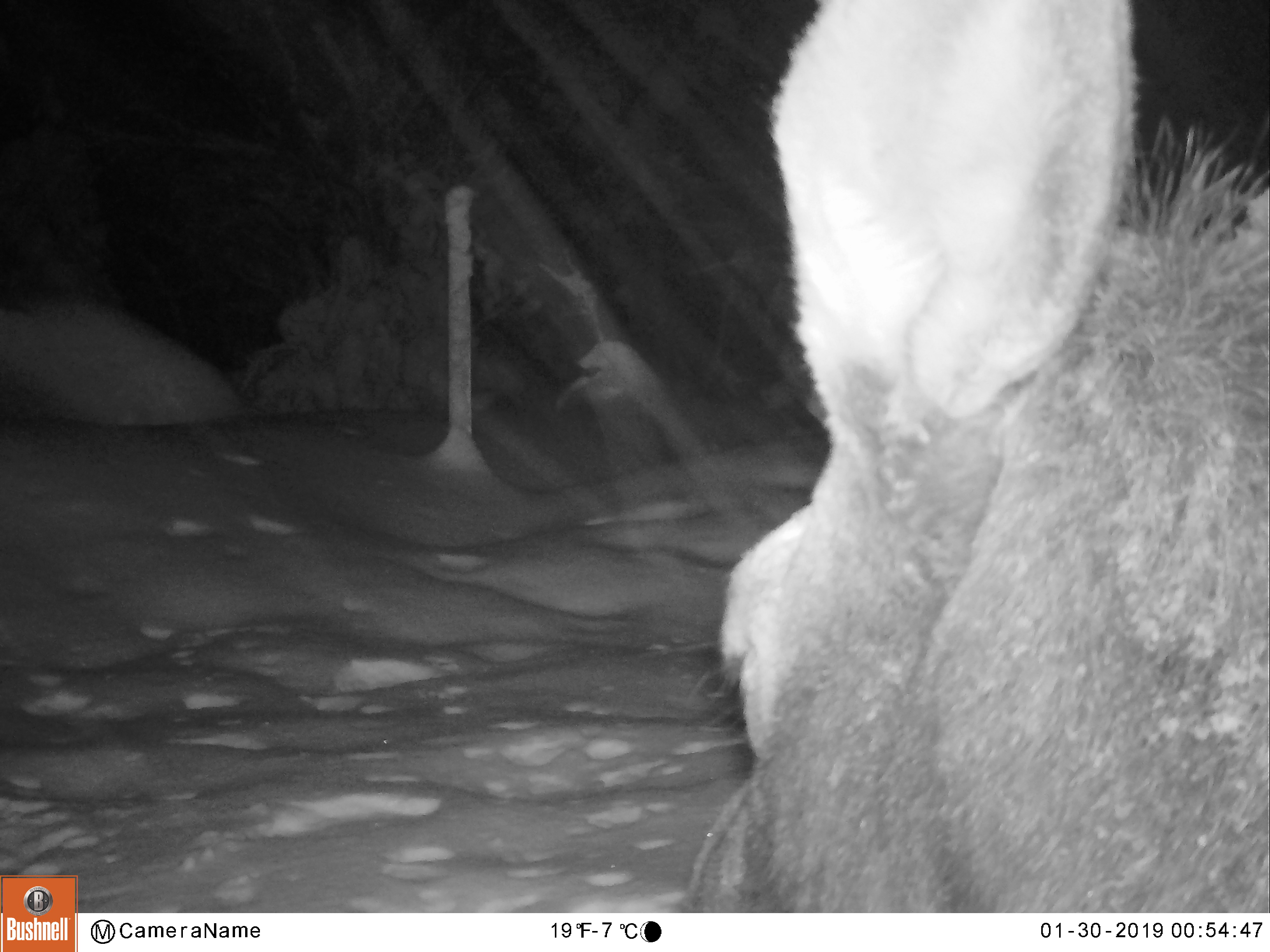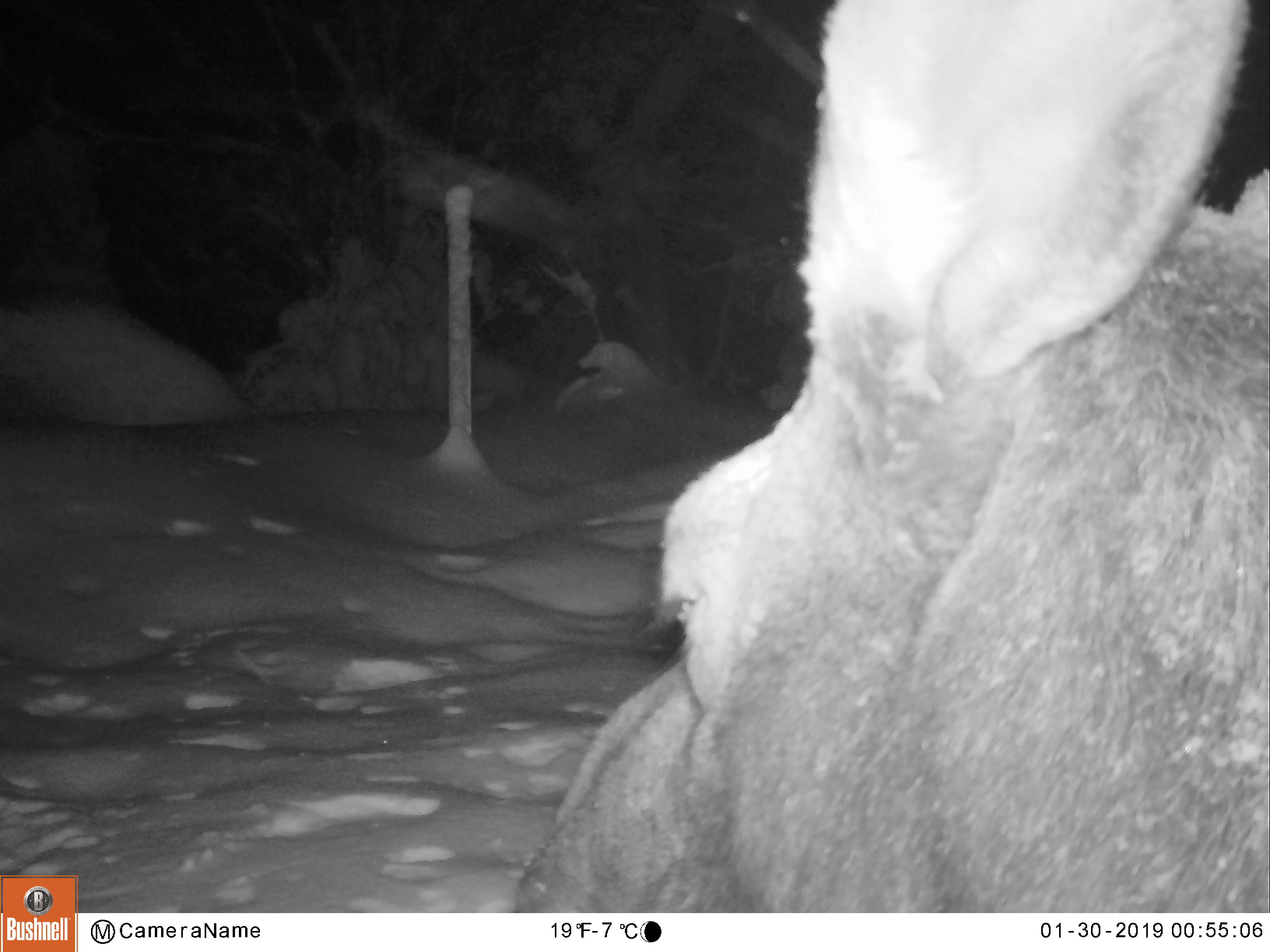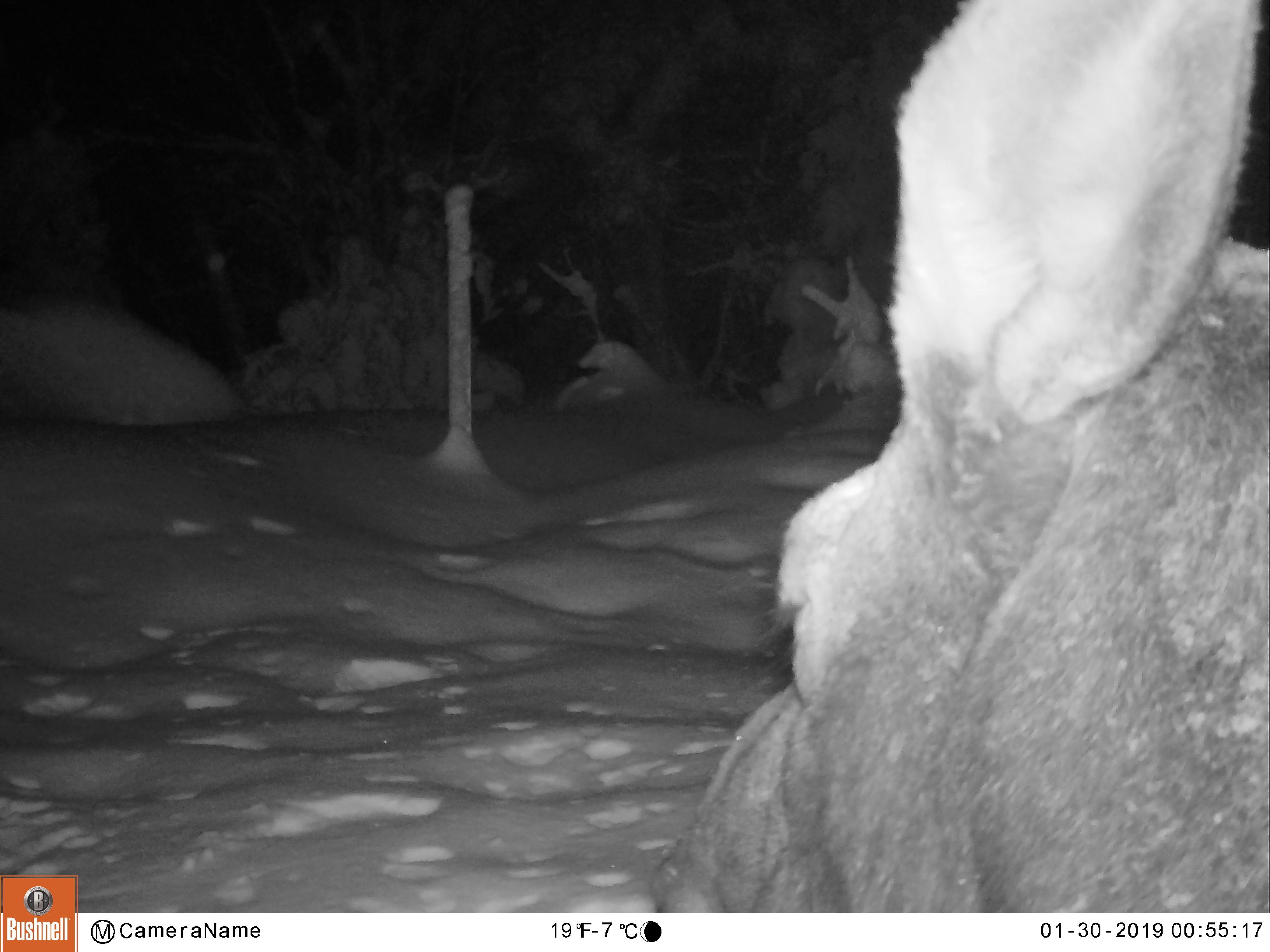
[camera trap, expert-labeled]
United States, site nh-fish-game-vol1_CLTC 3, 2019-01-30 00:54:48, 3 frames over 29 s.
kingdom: Animalia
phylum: Chordata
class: Mammalia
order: Artiodactyla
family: Cervidae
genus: Alces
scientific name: Alces alces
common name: moose